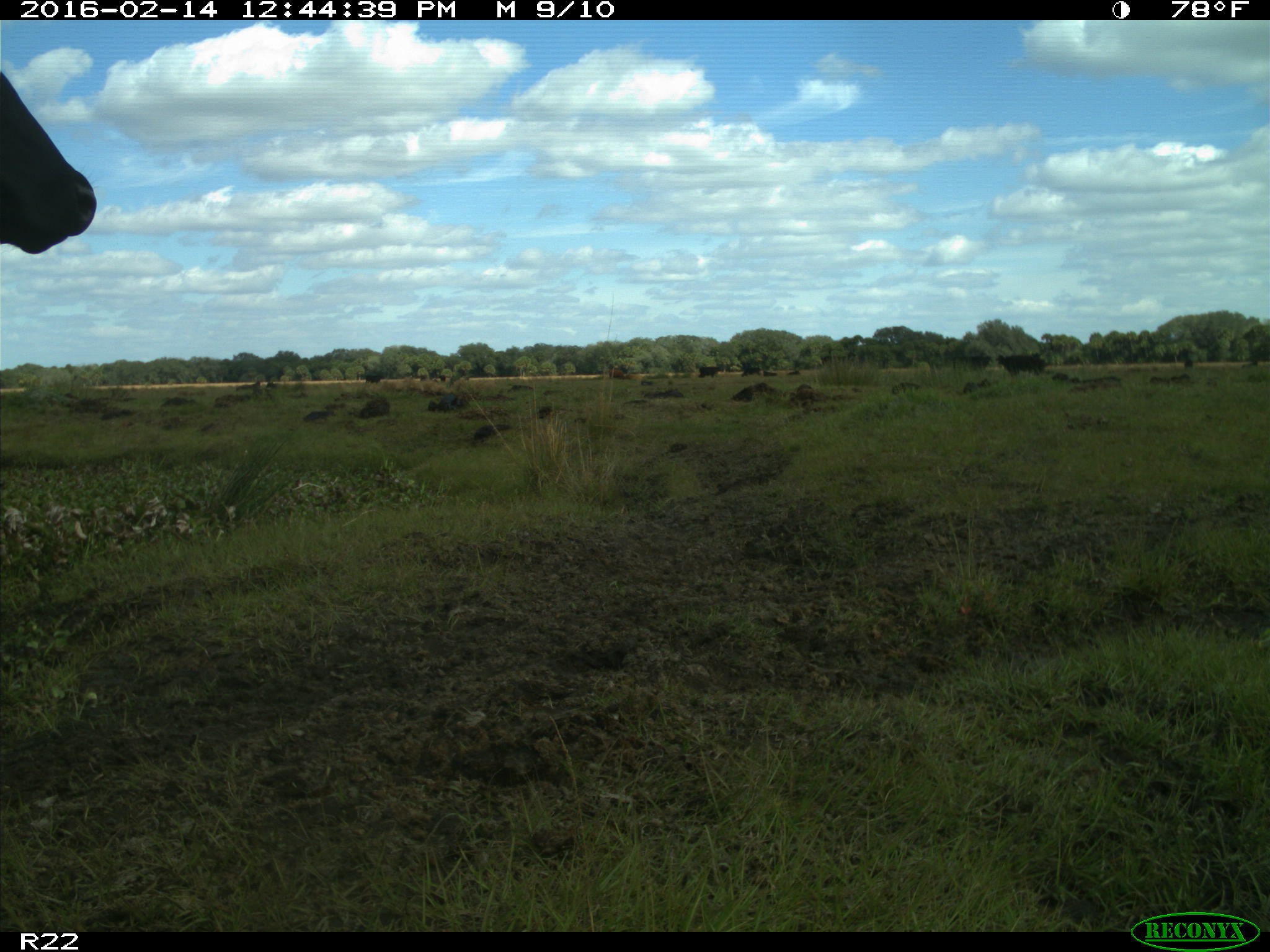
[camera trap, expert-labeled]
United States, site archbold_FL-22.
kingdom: Animalia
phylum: Chordata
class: Mammalia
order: Artiodactyla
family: Bovidae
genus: Bos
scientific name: Bos taurus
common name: domestic cow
Bos taurus (domestic cow).